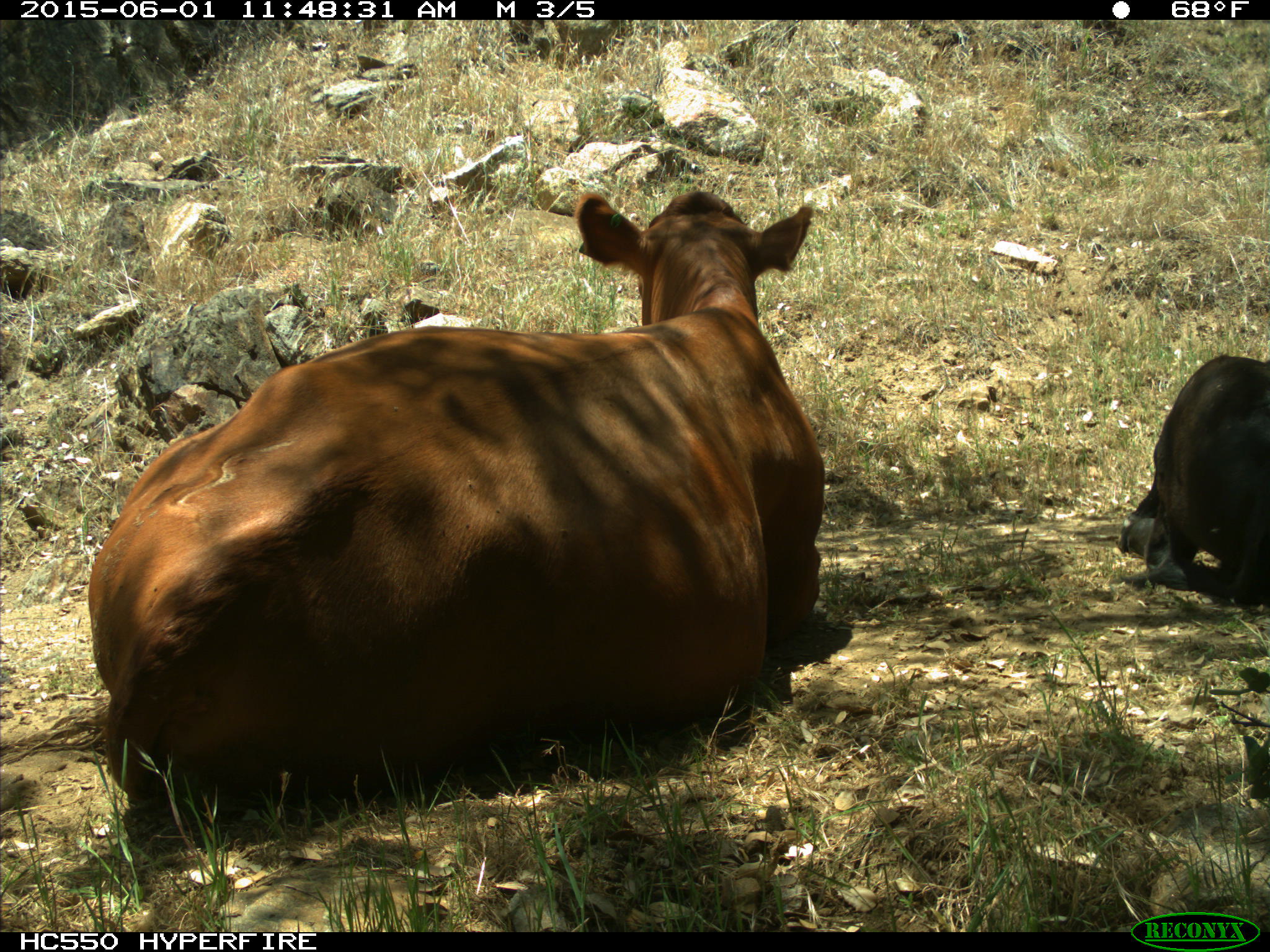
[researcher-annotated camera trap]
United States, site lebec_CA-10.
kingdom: Animalia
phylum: Chordata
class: Mammalia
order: Artiodactyla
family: Bovidae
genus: Bos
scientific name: Bos taurus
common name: domestic cow